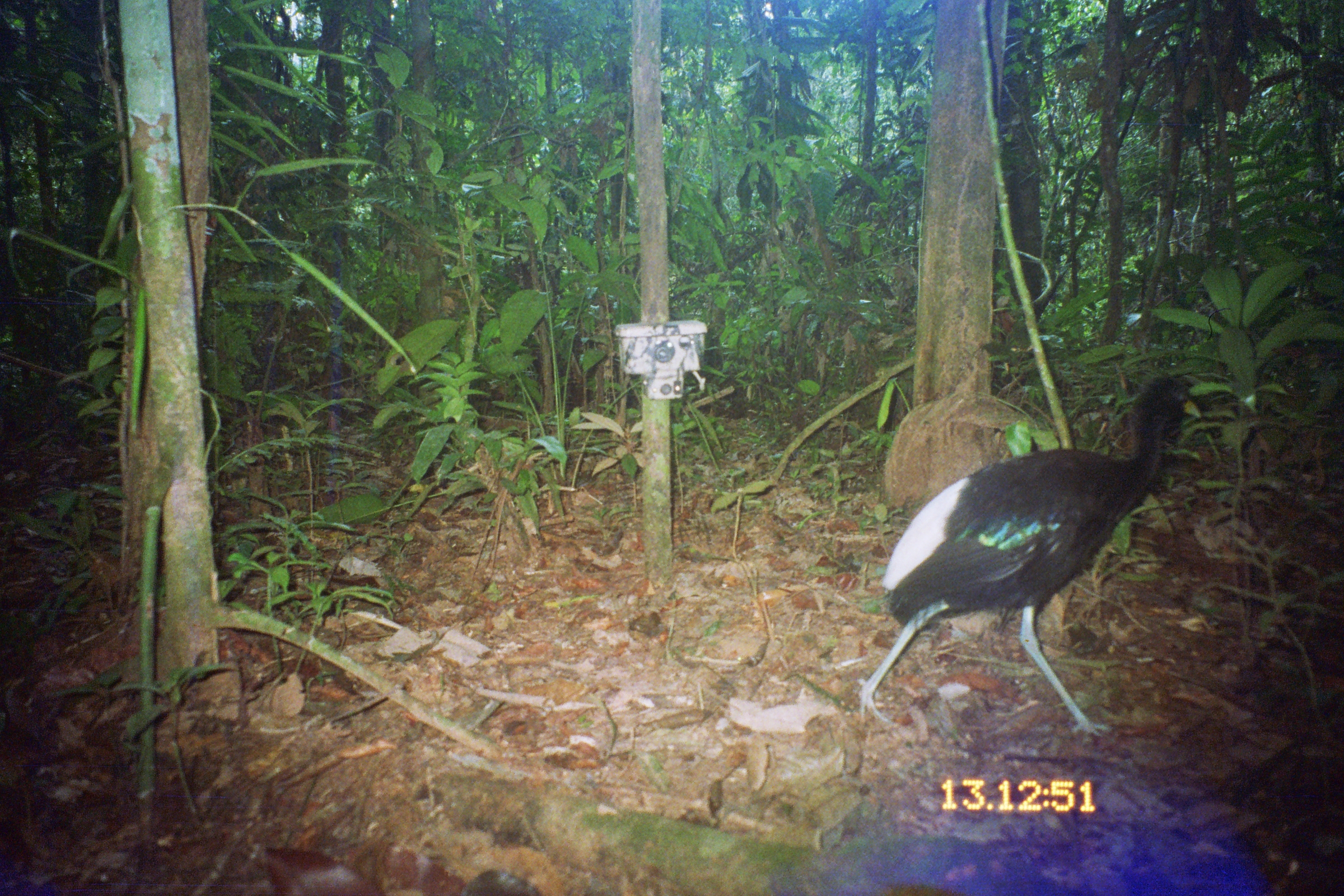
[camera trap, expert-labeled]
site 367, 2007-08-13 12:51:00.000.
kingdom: Animalia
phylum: Chordata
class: Aves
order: Gruiformes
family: Psophiidae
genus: Psophia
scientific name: Psophia leucoptera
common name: pale-winged trumpeter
Psophia leucoptera (pale-winged trumpeter).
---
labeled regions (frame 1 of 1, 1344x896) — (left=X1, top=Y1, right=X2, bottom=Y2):
psophia leucoptera: (left=855, top=367, right=1198, bottom=739)